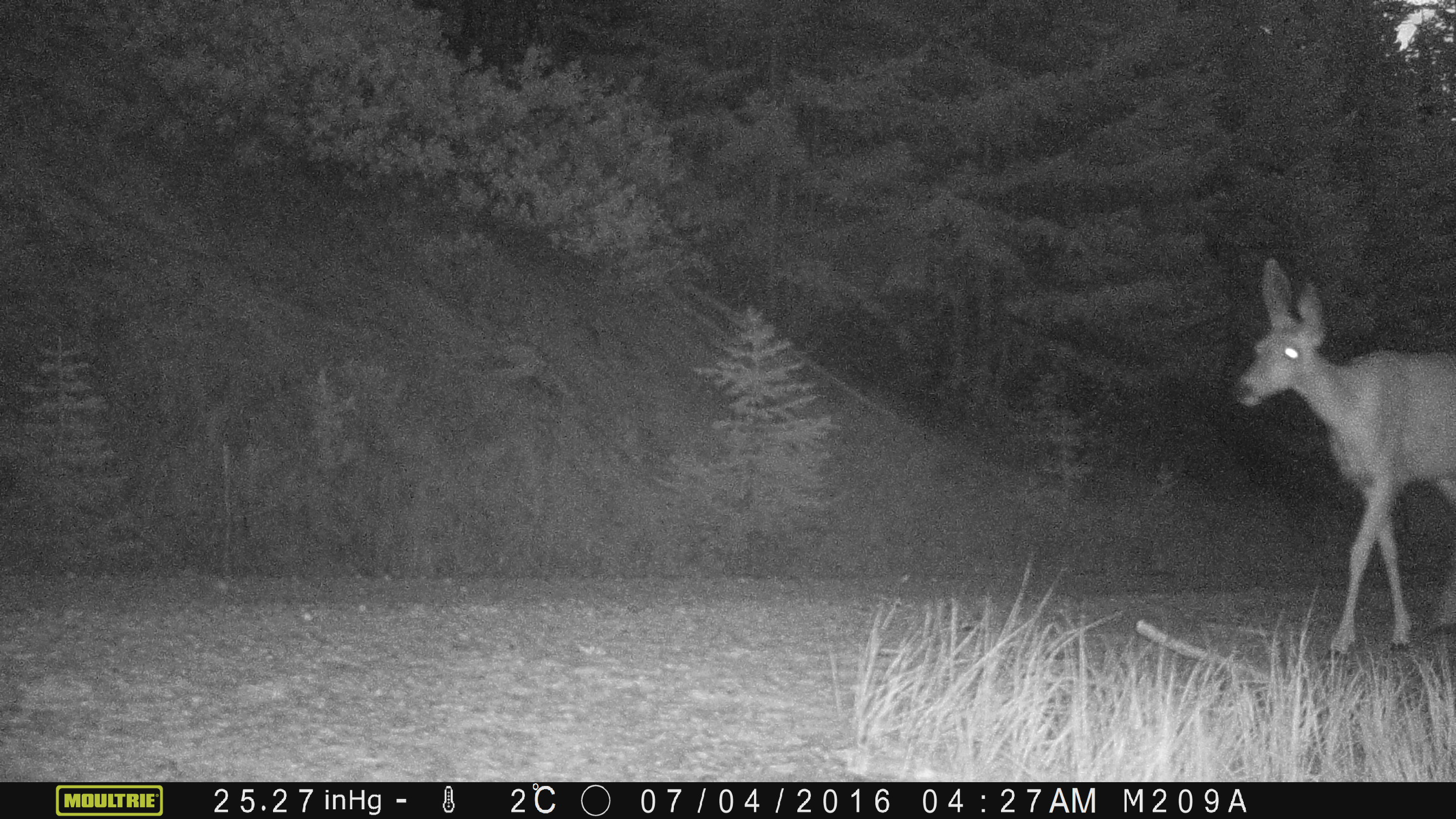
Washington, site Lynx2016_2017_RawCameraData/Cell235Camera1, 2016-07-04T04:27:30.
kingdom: Animalia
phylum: Chordata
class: Mammalia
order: Artiodactyla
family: Cervidae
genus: Odocoileus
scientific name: Odocoileus hemionus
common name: mule deer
Odocoileus hemionus (mule deer). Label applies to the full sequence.